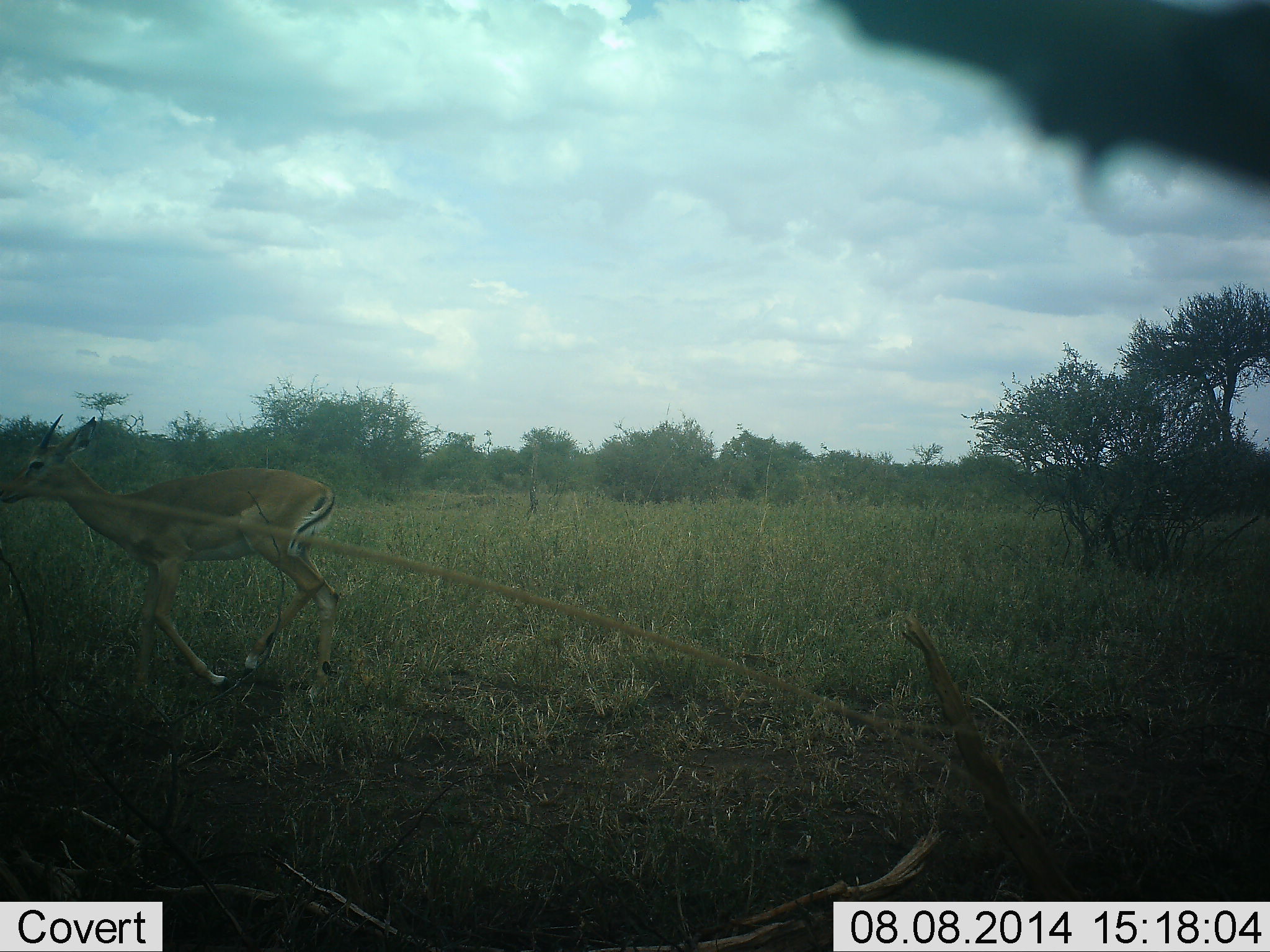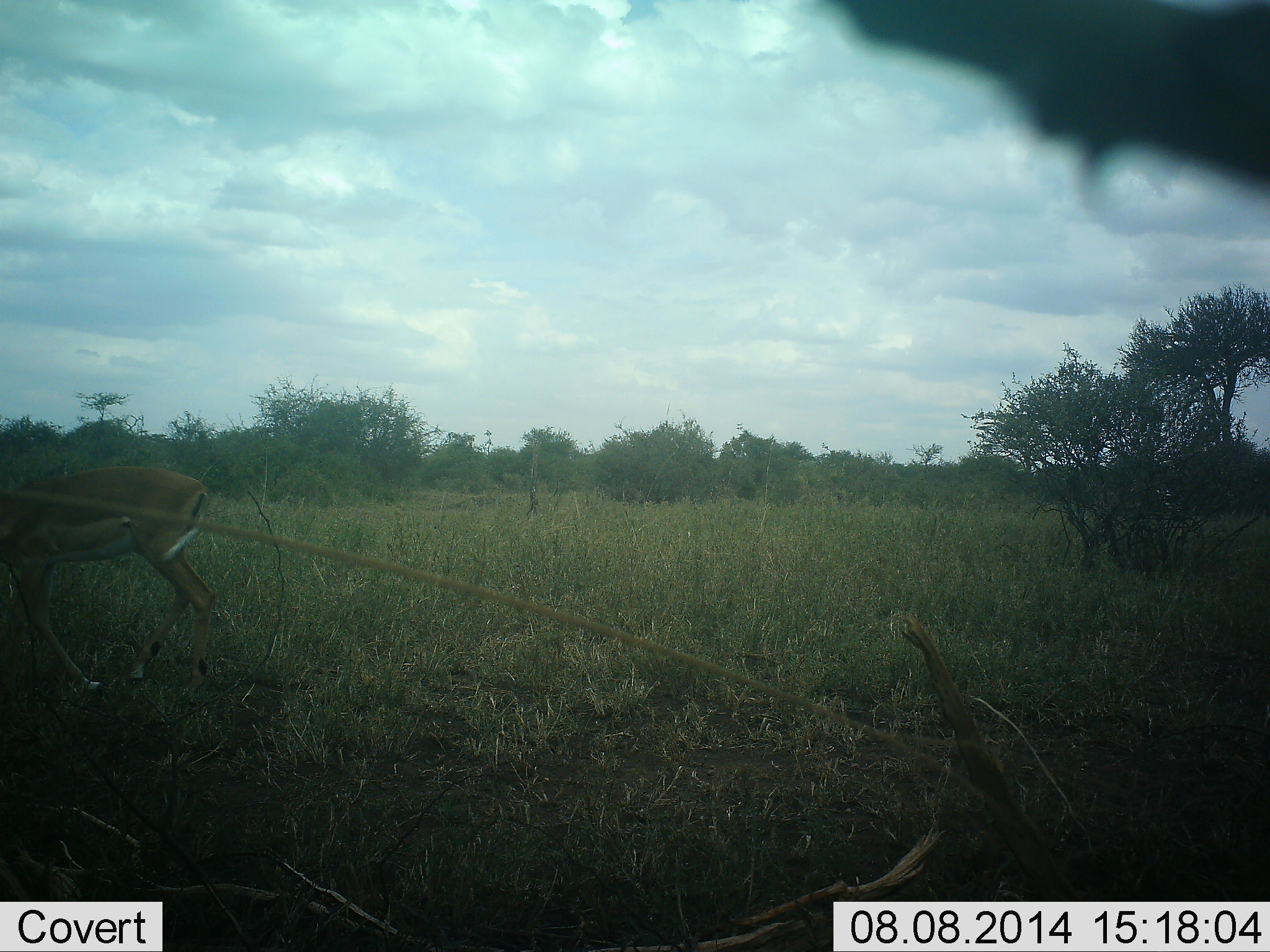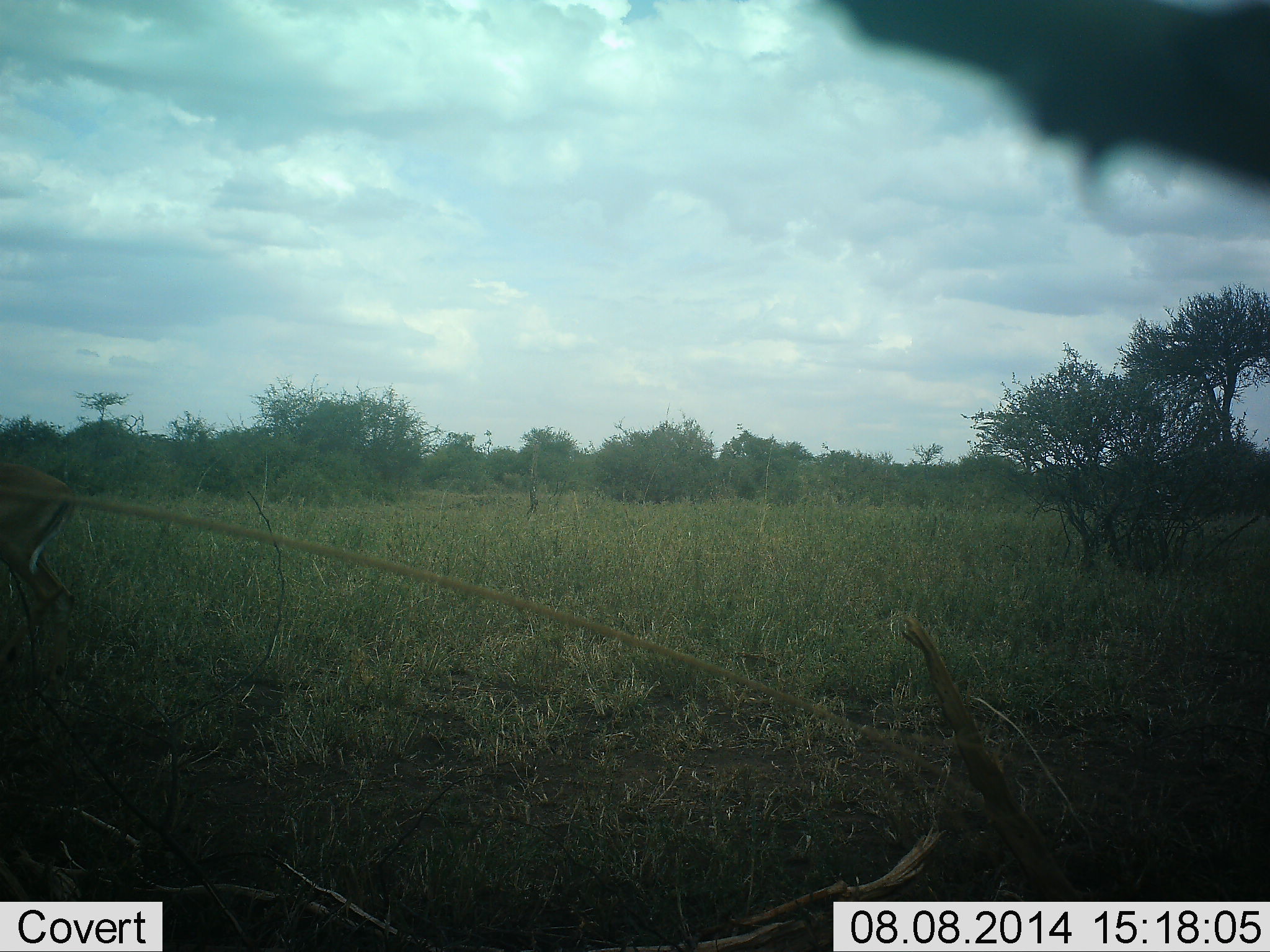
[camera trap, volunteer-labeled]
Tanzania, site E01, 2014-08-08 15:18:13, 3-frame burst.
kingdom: Animalia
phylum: Chordata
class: Mammalia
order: Artiodactyla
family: Bovidae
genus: Nanger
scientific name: Nanger granti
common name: grant's gazelle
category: gazellegrants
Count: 1.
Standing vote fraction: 10%.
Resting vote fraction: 0%.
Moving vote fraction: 100%.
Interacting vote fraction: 0%.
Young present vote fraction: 0%.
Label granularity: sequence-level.